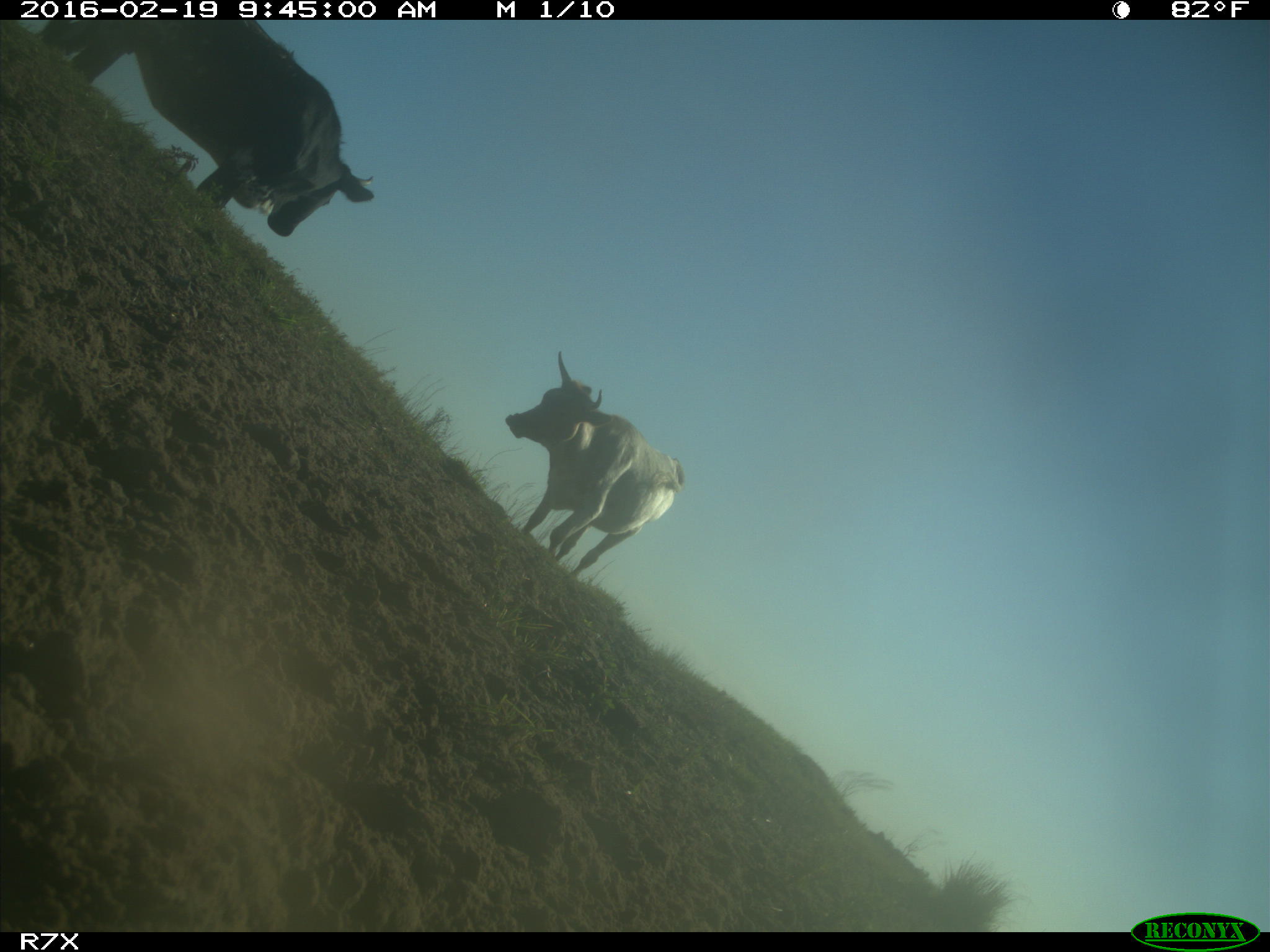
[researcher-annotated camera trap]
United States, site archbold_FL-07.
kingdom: Animalia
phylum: Chordata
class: Mammalia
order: Artiodactyla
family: Bovidae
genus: Bos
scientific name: Bos taurus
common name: domestic cow